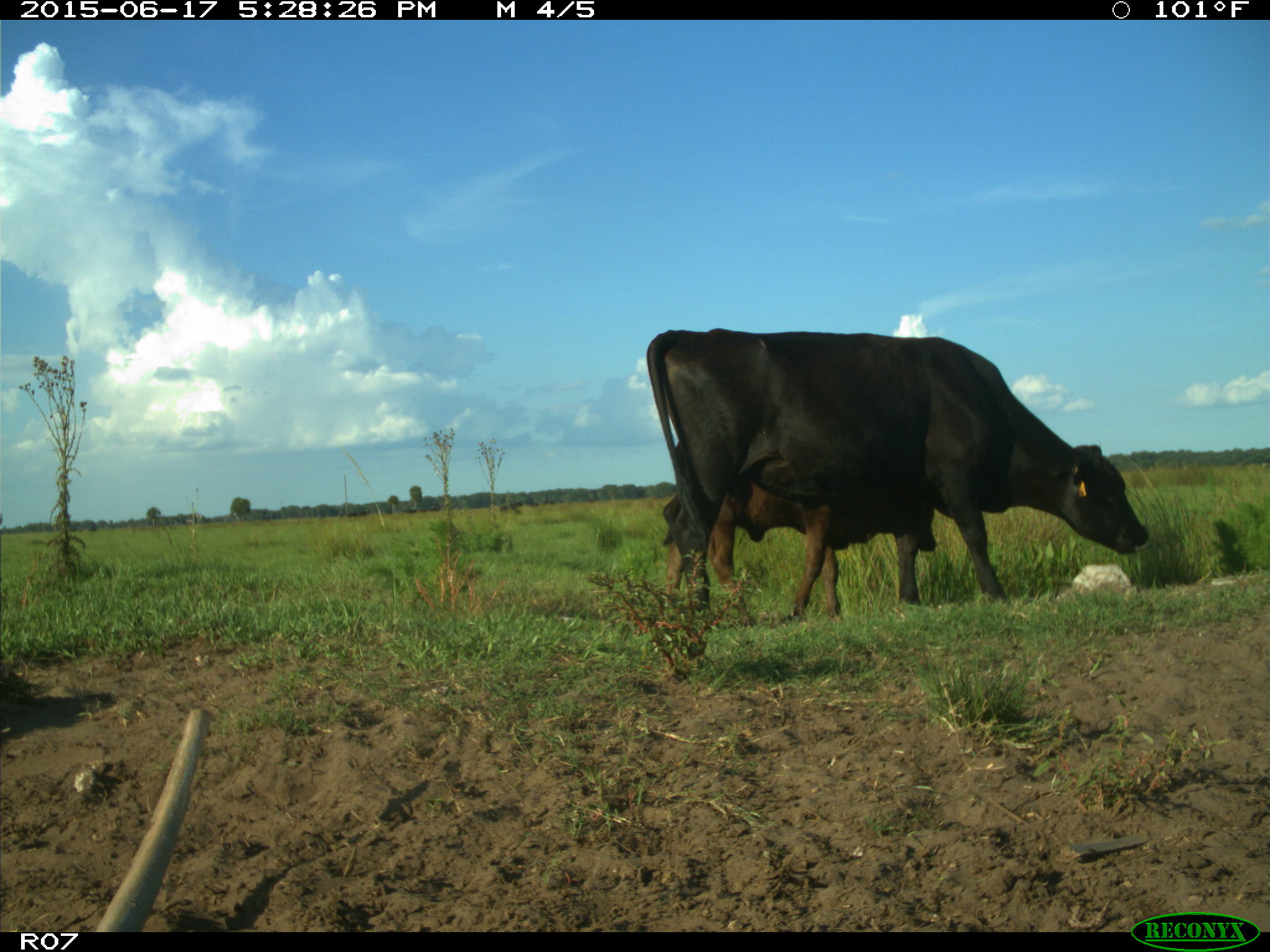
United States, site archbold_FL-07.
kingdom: Animalia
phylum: Chordata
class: Mammalia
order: Artiodactyla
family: Bovidae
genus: Bos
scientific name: Bos taurus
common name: domestic cow